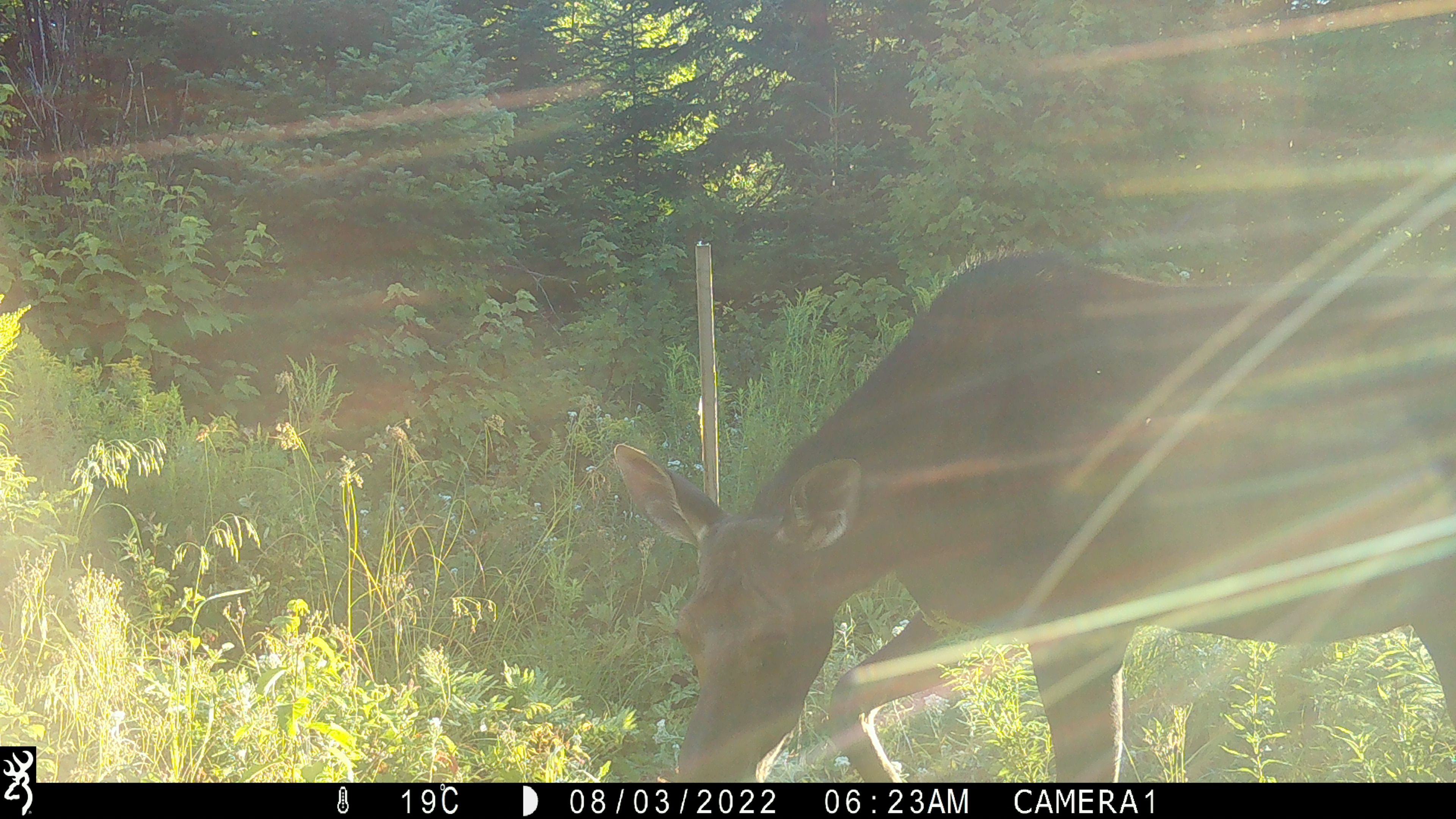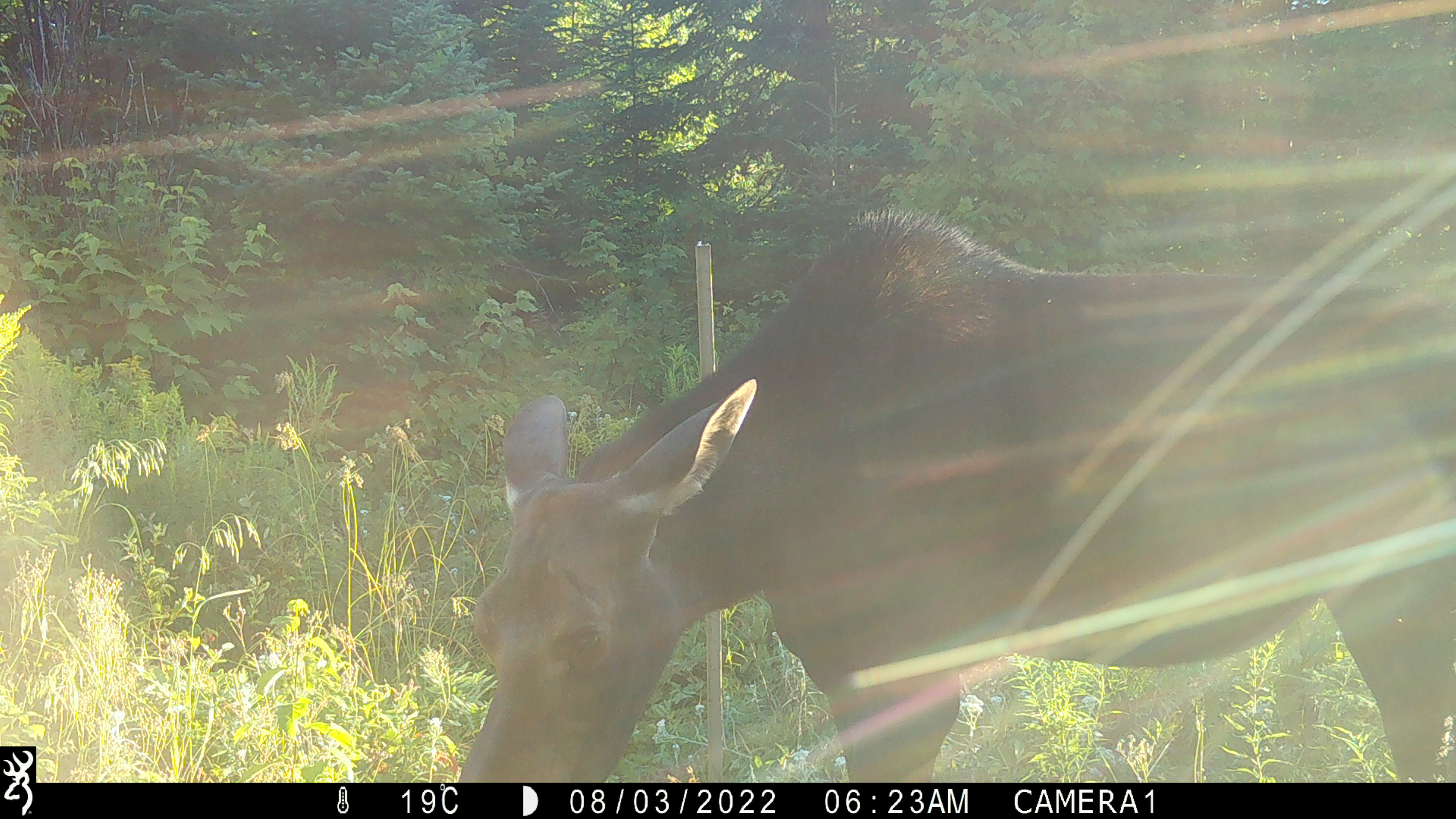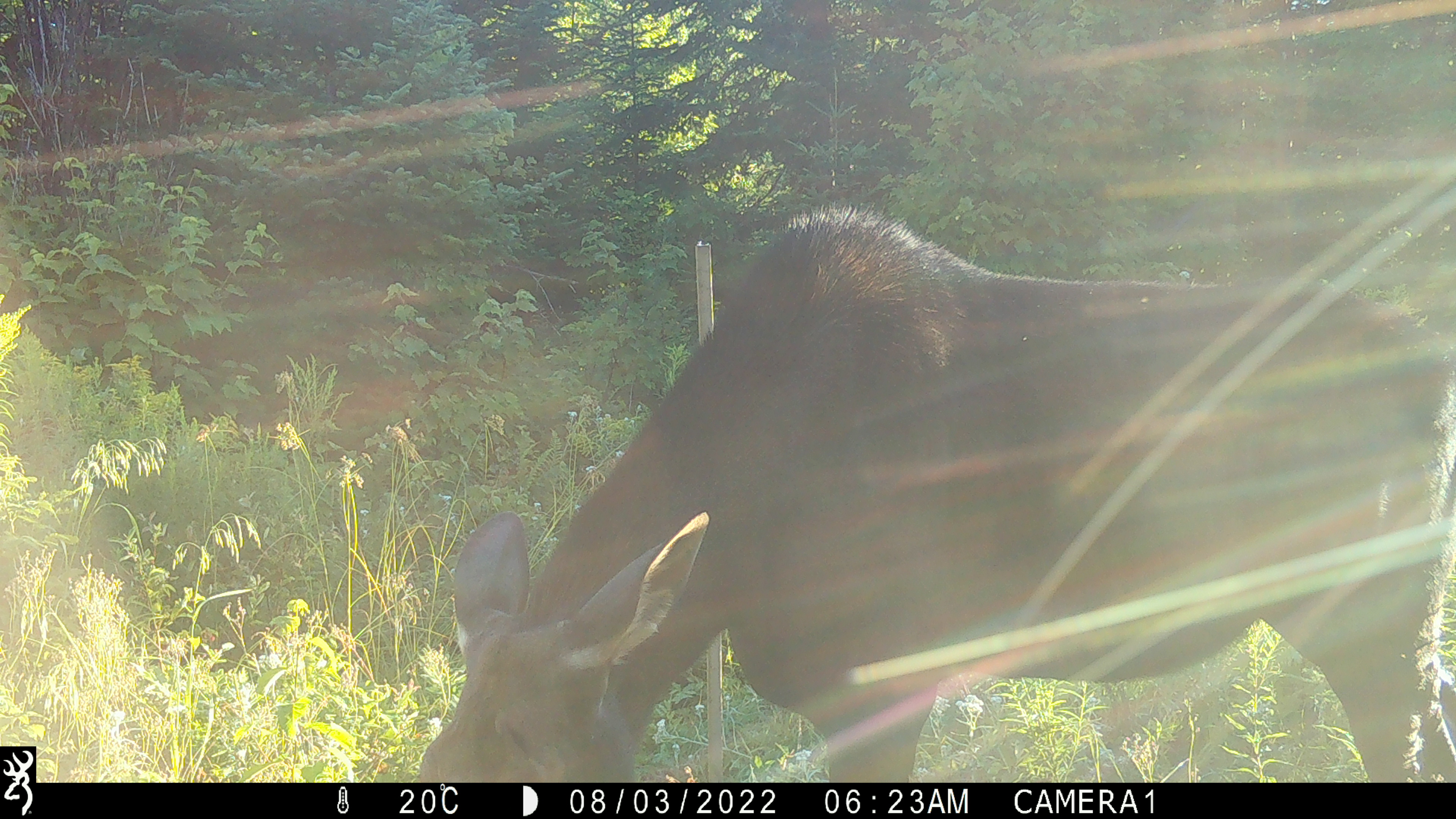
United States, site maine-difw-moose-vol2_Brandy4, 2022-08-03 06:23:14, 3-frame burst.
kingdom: Animalia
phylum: Chordata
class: Mammalia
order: Artiodactyla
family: Cervidae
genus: Alces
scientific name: Alces alces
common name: moose